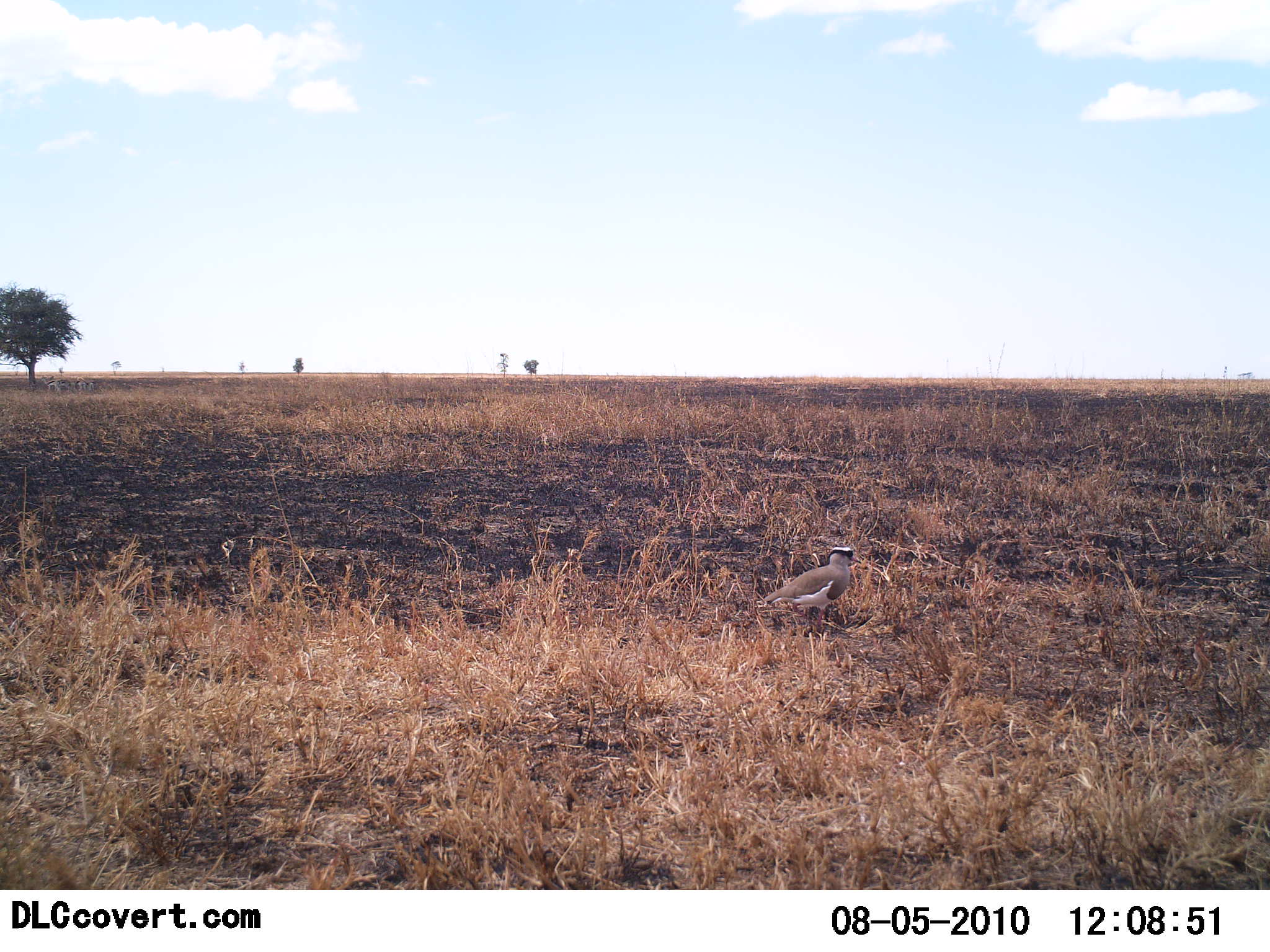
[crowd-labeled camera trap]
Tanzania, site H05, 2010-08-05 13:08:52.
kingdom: Animalia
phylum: Chordata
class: Aves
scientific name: Aves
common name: bird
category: otherbird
Otherbird (bird) (Aves), count 1. Behavior (volunteer vote fractions): standing 84%, resting 16%, moving 5%, interacting 0%. Young present (vote fraction): 0%. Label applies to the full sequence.